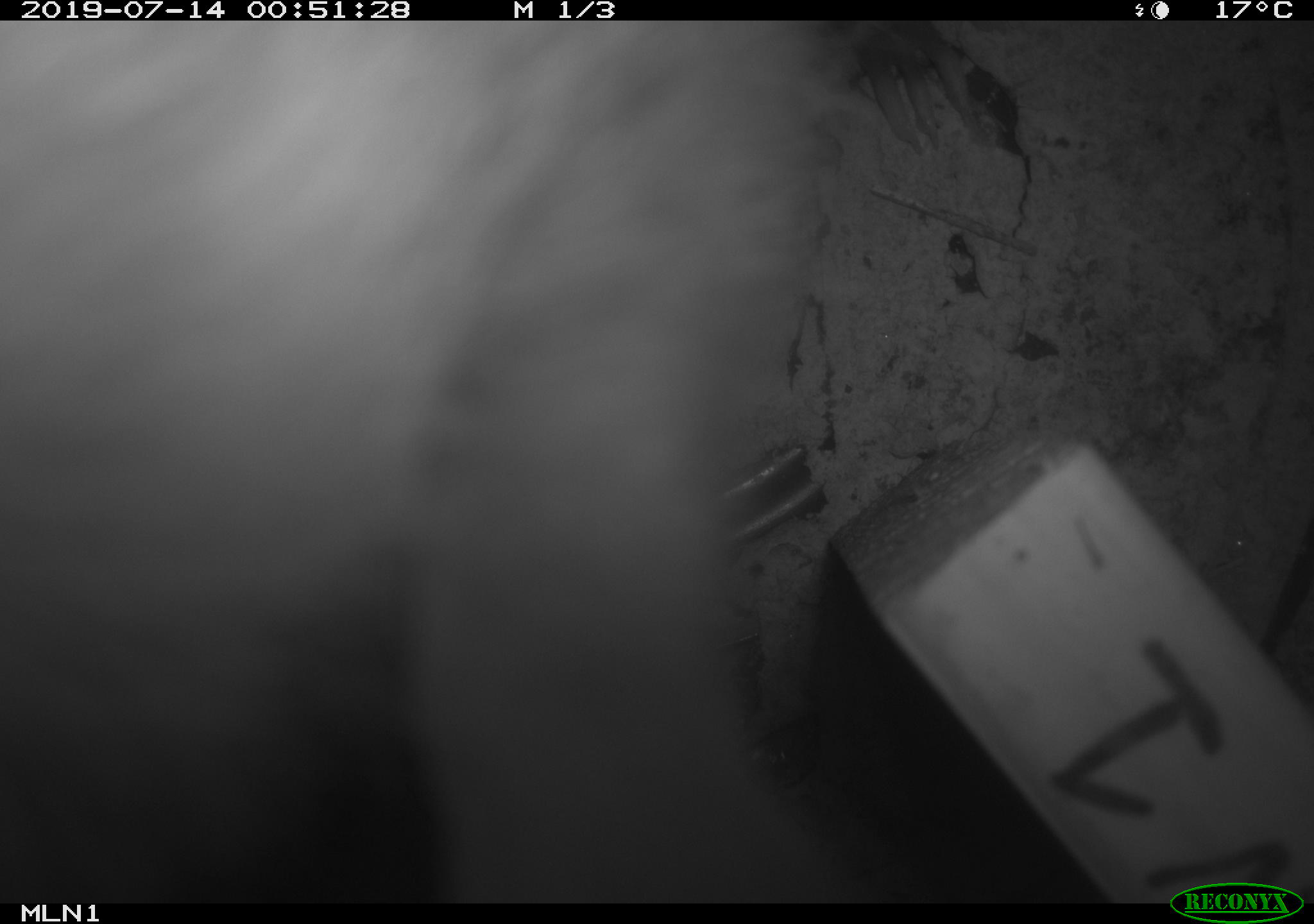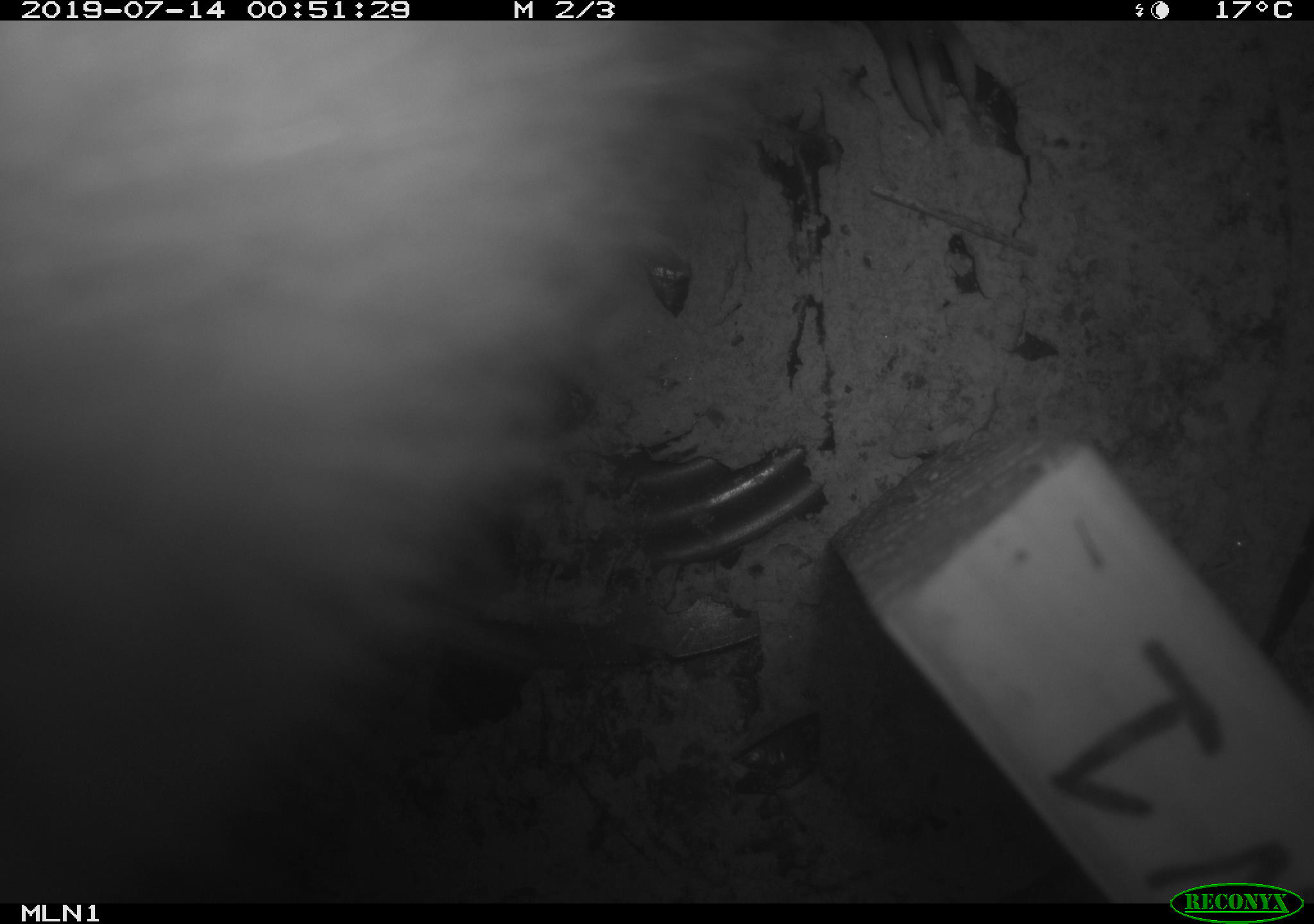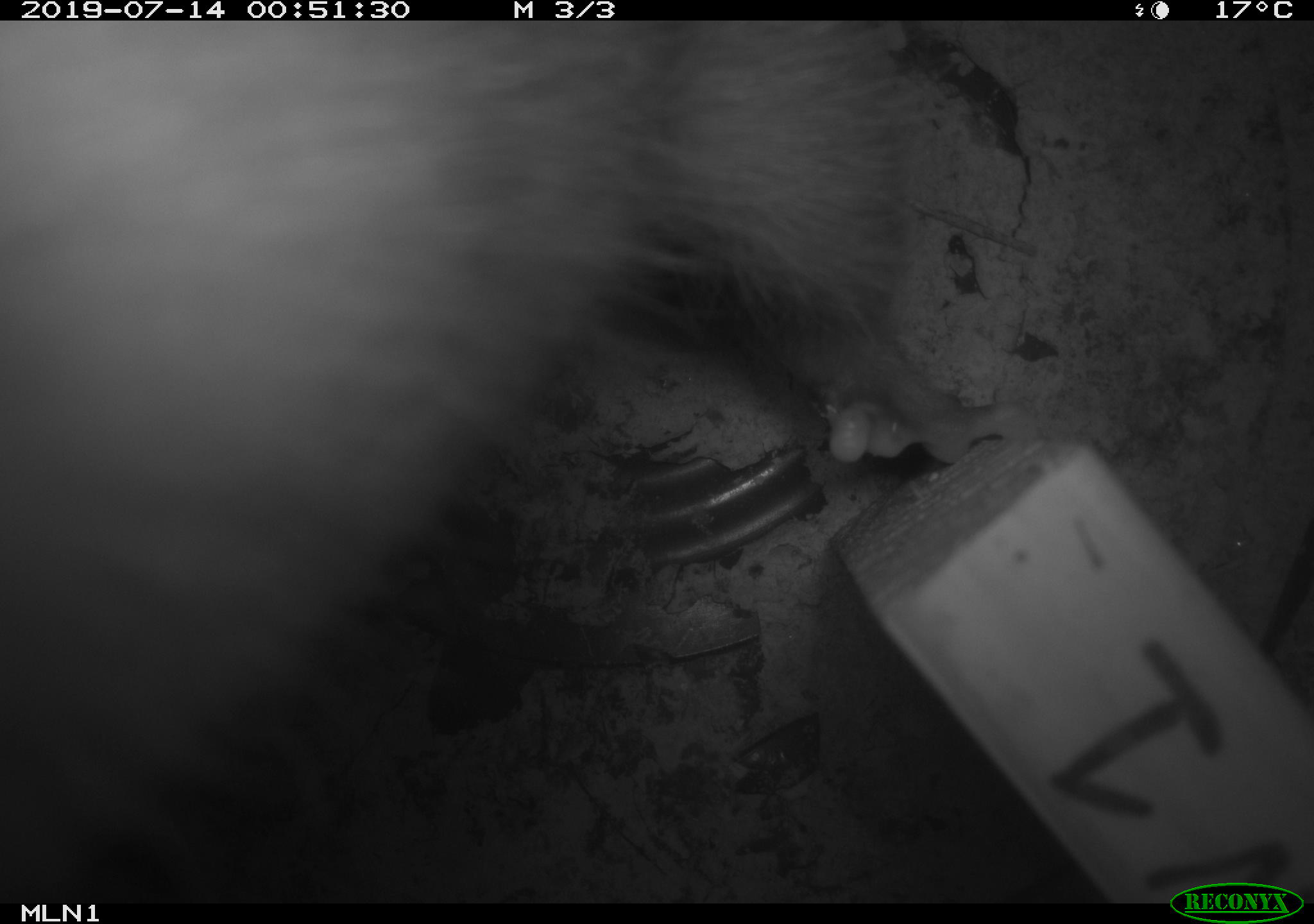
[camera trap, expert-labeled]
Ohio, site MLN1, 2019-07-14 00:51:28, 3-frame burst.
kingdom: Animalia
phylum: Chordata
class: Mammalia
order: Didelphimorphia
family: Didelphidae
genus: Didelphis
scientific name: Didelphis virginiana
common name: virginia opossum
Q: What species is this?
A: Virginia opossum (Didelphis virginiana).